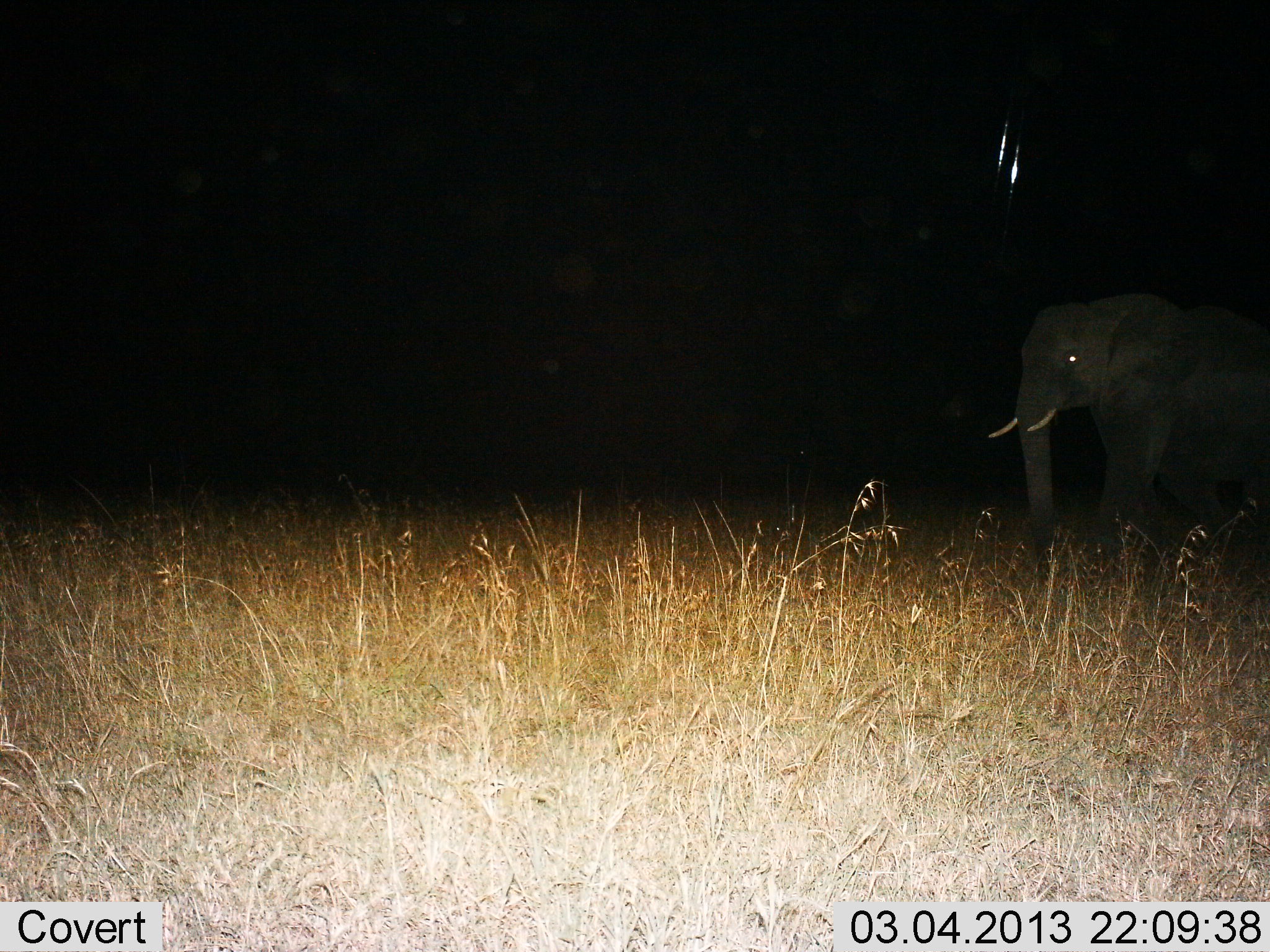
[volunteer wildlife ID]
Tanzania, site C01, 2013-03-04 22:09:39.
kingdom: Animalia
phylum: Chordata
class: Mammalia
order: Proboscidea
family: Elephantidae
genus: Loxodonta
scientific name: Loxodonta africana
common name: african bush elephant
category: elephant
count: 1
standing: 40%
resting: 0%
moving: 57%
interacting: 3%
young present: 0%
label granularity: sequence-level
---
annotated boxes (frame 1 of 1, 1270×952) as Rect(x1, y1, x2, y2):
animal: Rect(987, 293, 1270, 595)